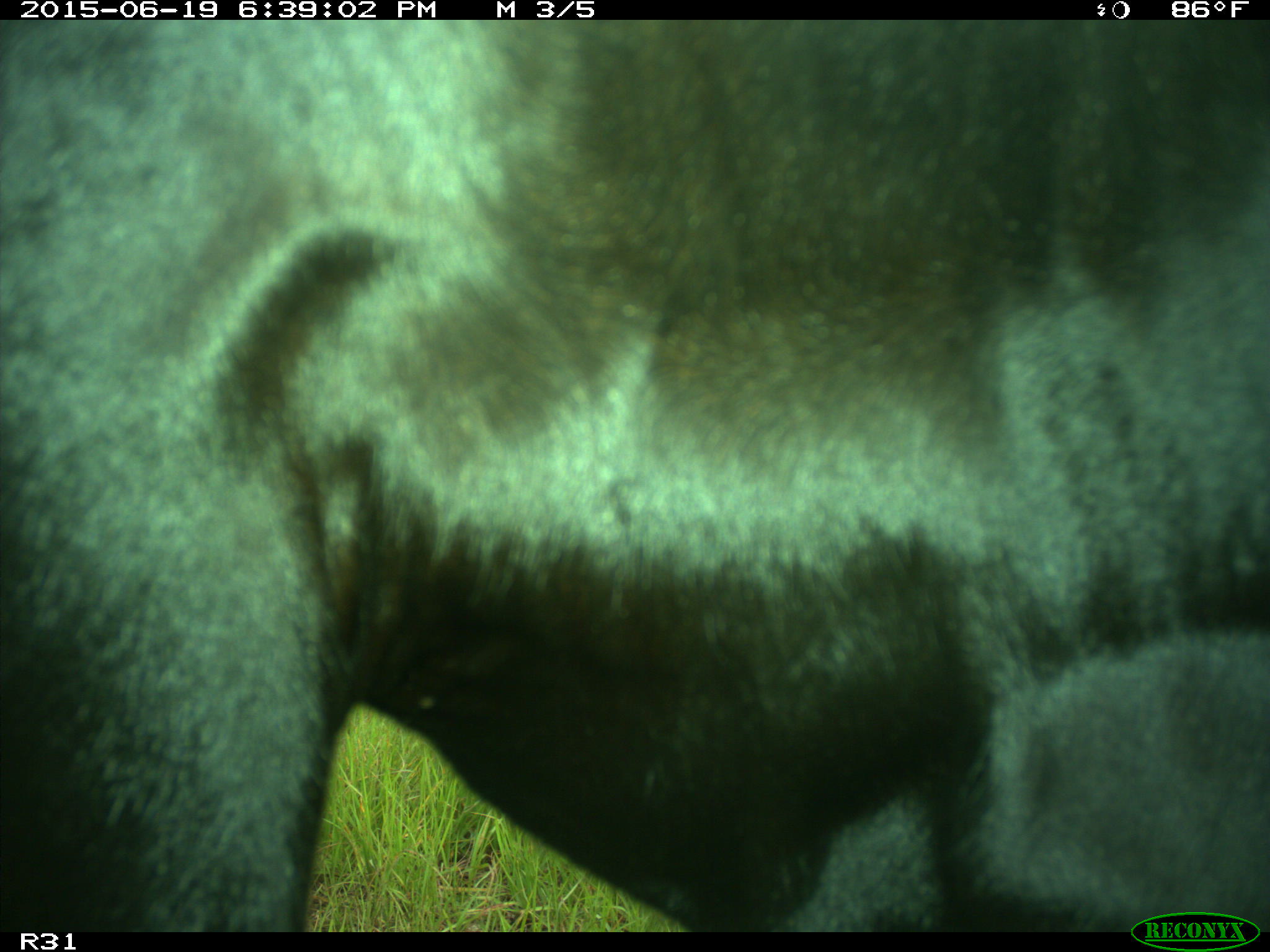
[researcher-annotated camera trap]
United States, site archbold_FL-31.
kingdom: Animalia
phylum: Chordata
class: Mammalia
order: Artiodactyla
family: Bovidae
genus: Bos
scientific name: Bos taurus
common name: domestic cow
Bos taurus (domestic cow).